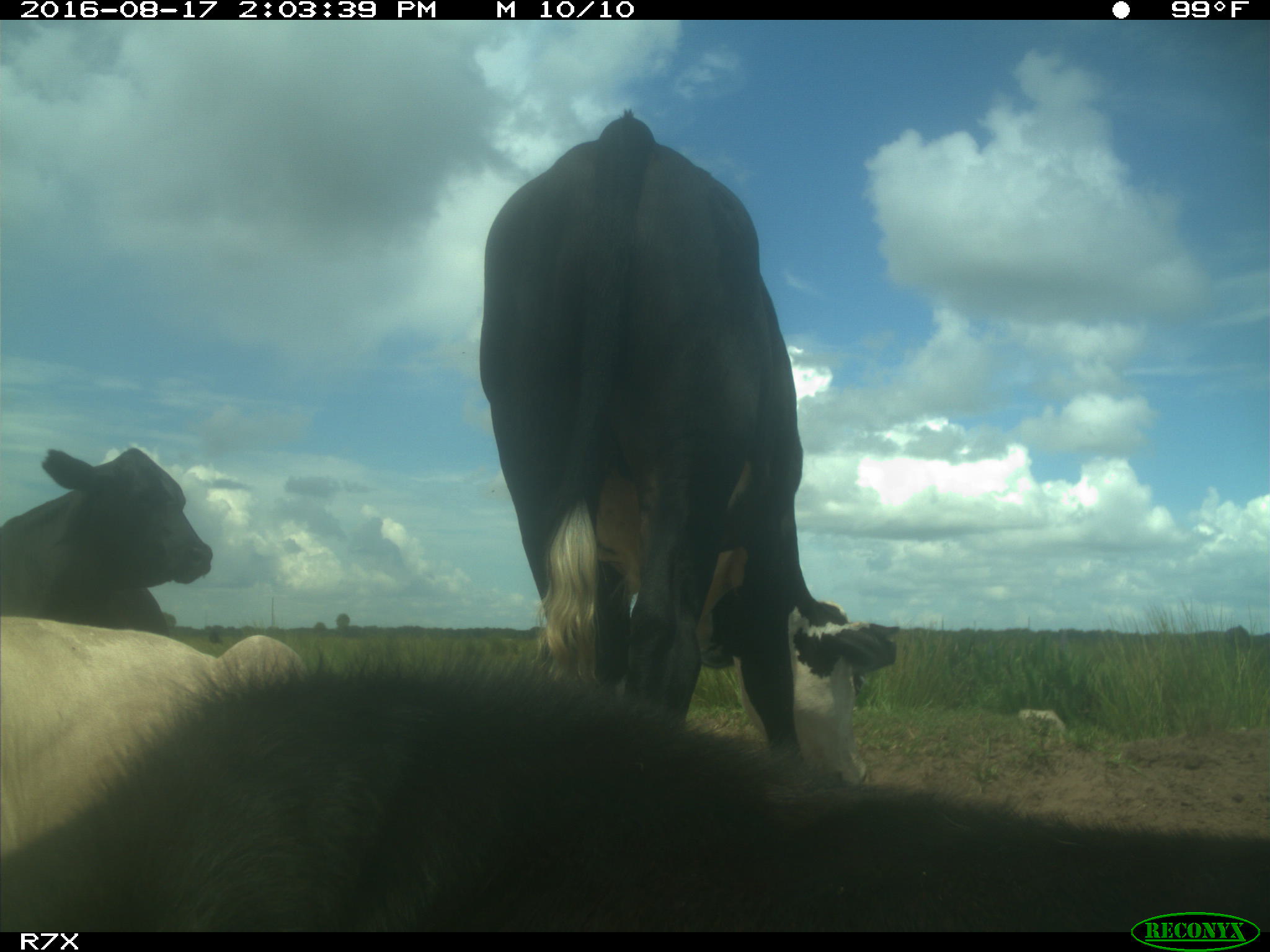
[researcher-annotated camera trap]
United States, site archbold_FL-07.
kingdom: Animalia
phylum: Chordata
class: Mammalia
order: Artiodactyla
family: Bovidae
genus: Bos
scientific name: Bos taurus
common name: domestic cow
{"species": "Bos taurus (domestic cow)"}